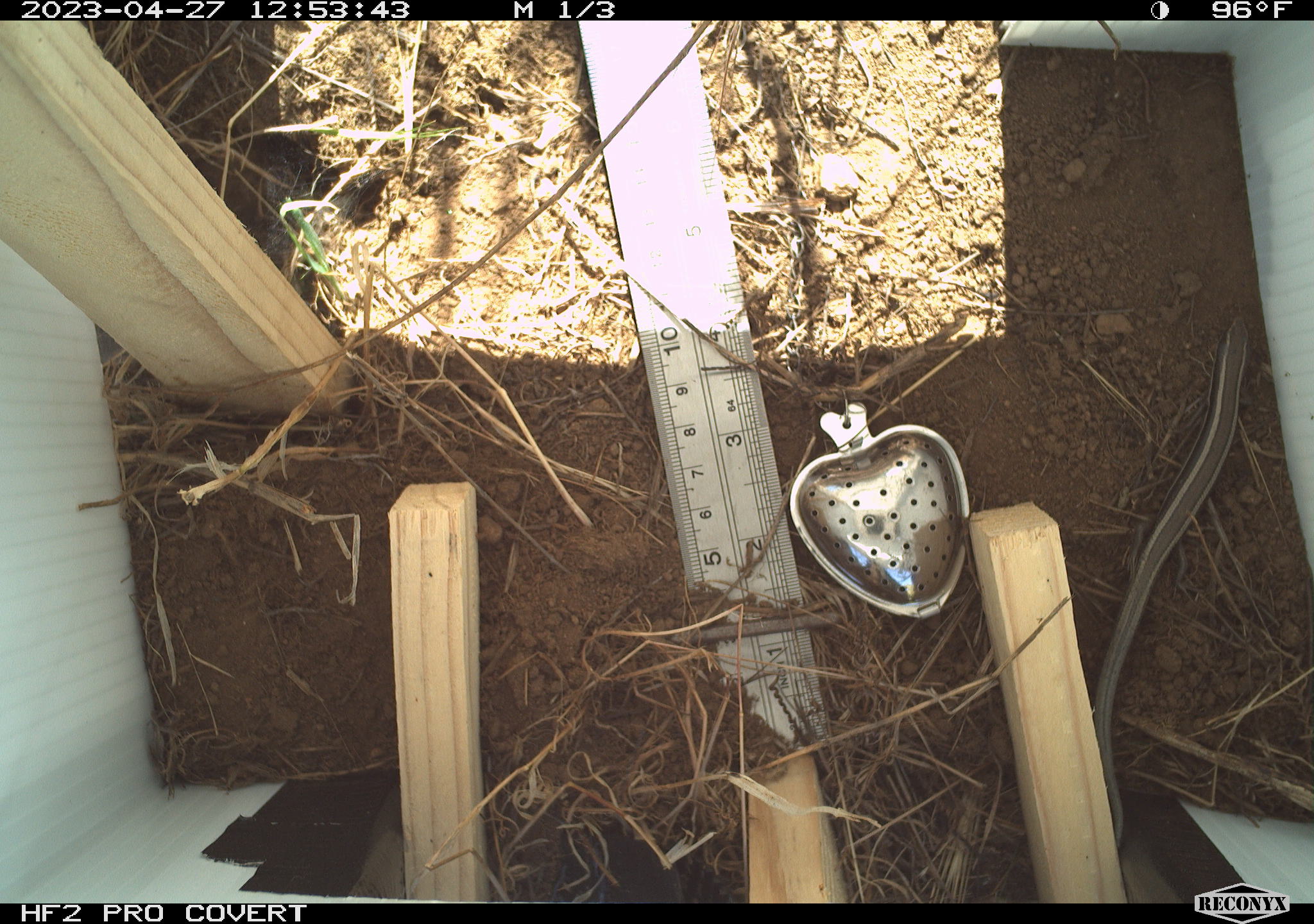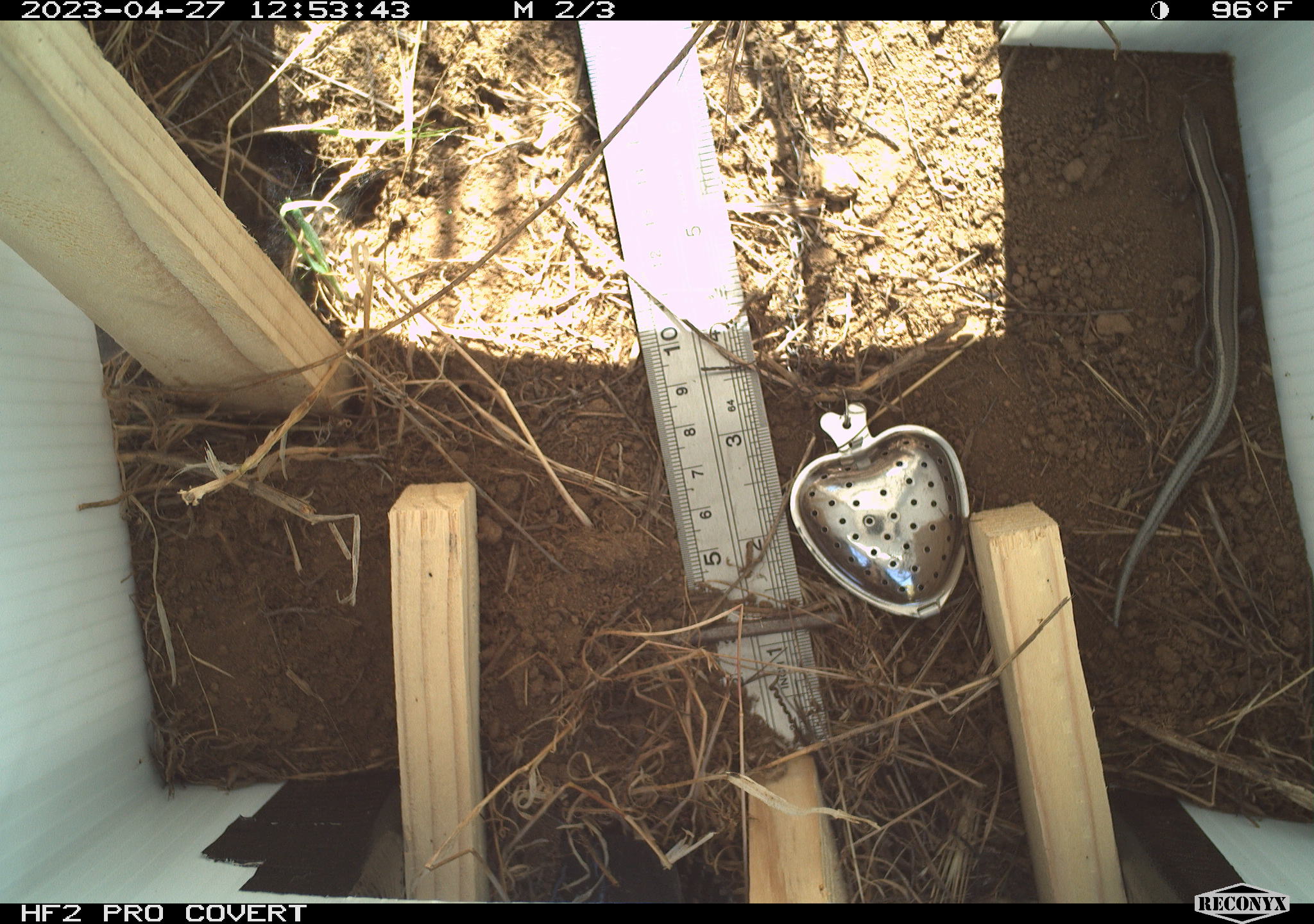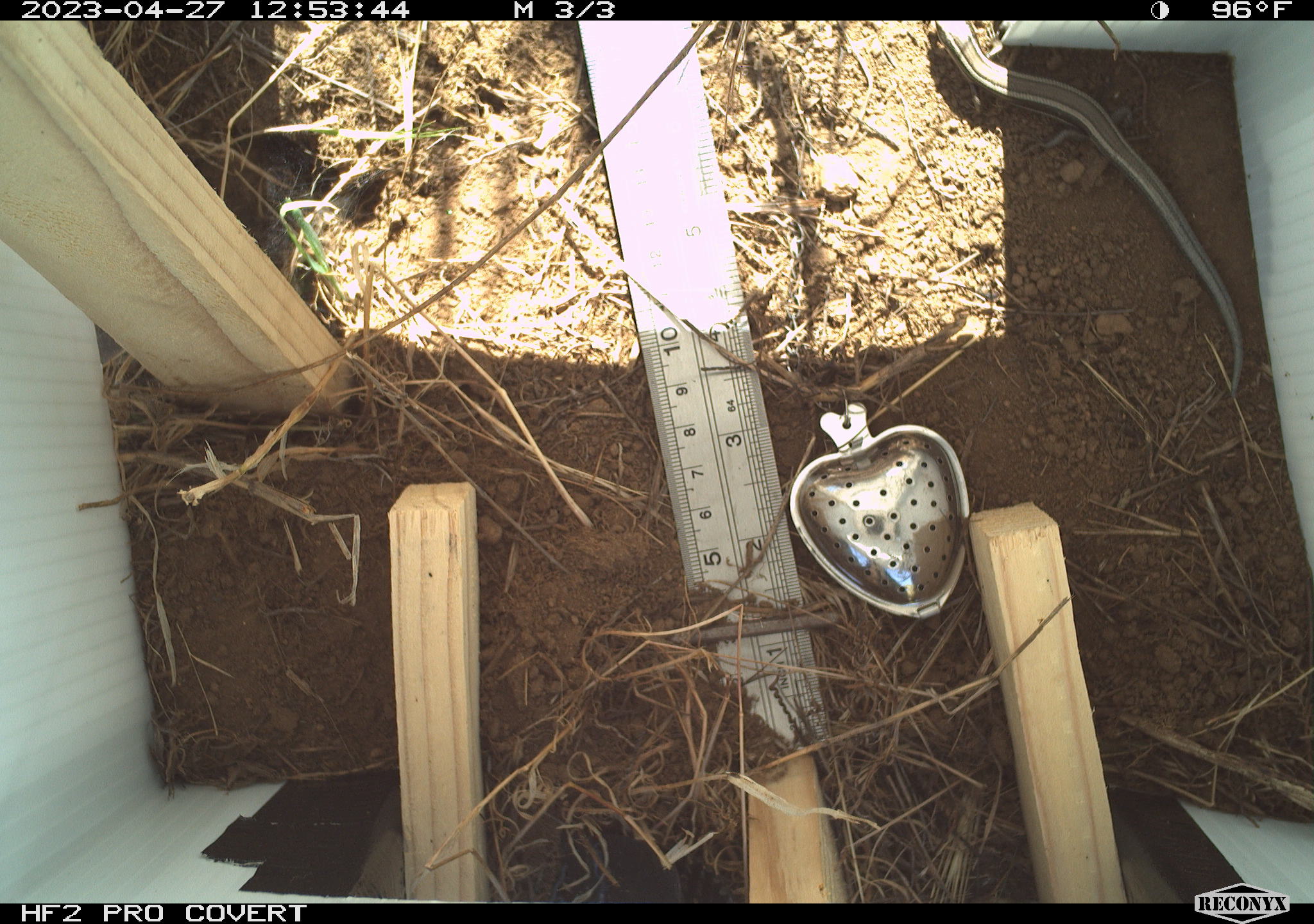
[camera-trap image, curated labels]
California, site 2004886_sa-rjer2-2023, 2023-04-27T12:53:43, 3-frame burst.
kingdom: Animalia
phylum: Chordata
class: Reptilia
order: Squamata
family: Scincidae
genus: Plestiodon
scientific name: Plestiodon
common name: blue-tailed skinks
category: plestiodon species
Plestiodon species (blue-tailed skinks) (Plestiodon).